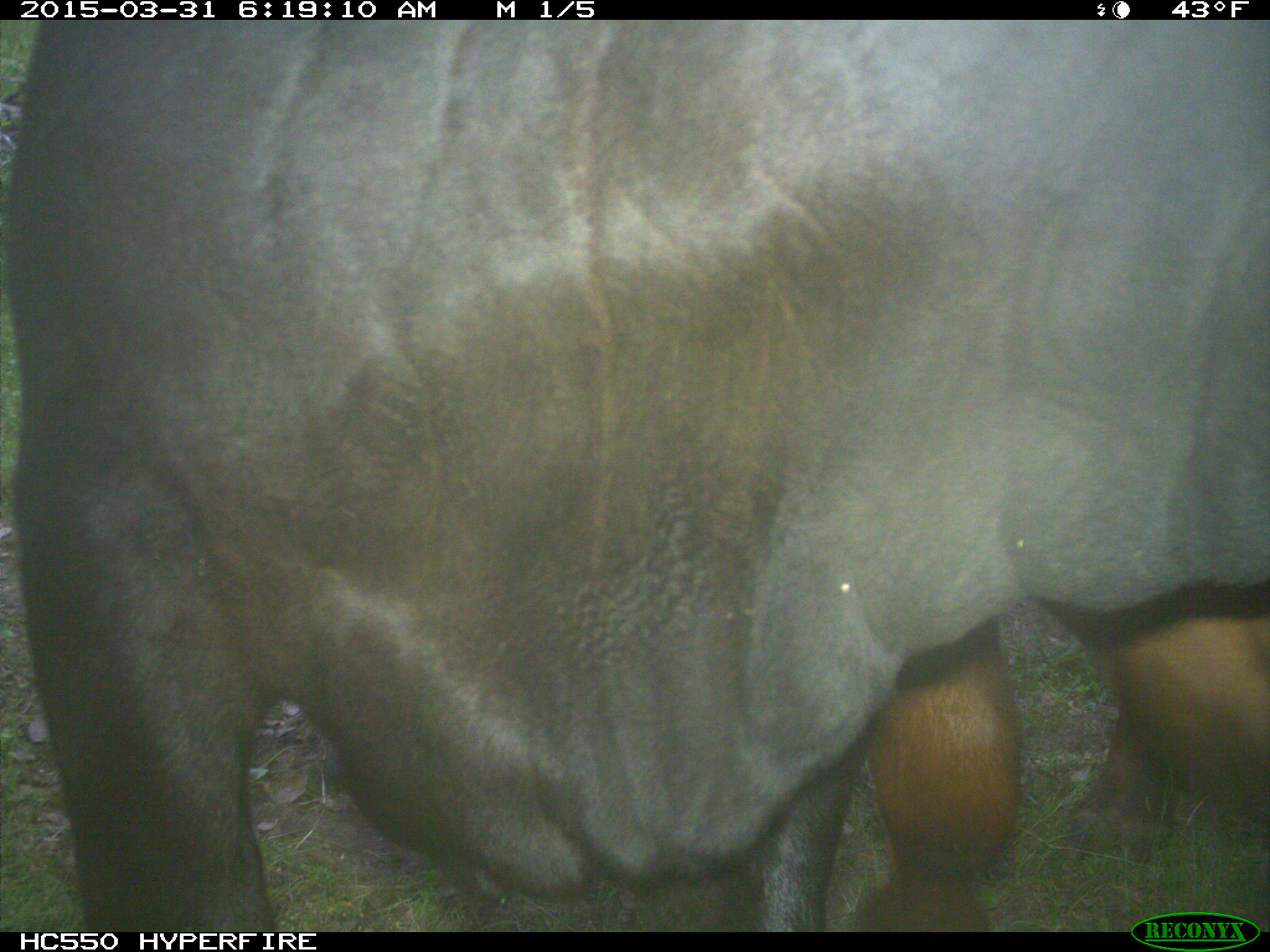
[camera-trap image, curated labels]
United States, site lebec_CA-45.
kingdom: Animalia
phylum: Chordata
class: Mammalia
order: Artiodactyla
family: Bovidae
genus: Bos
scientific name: Bos taurus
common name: domestic cow